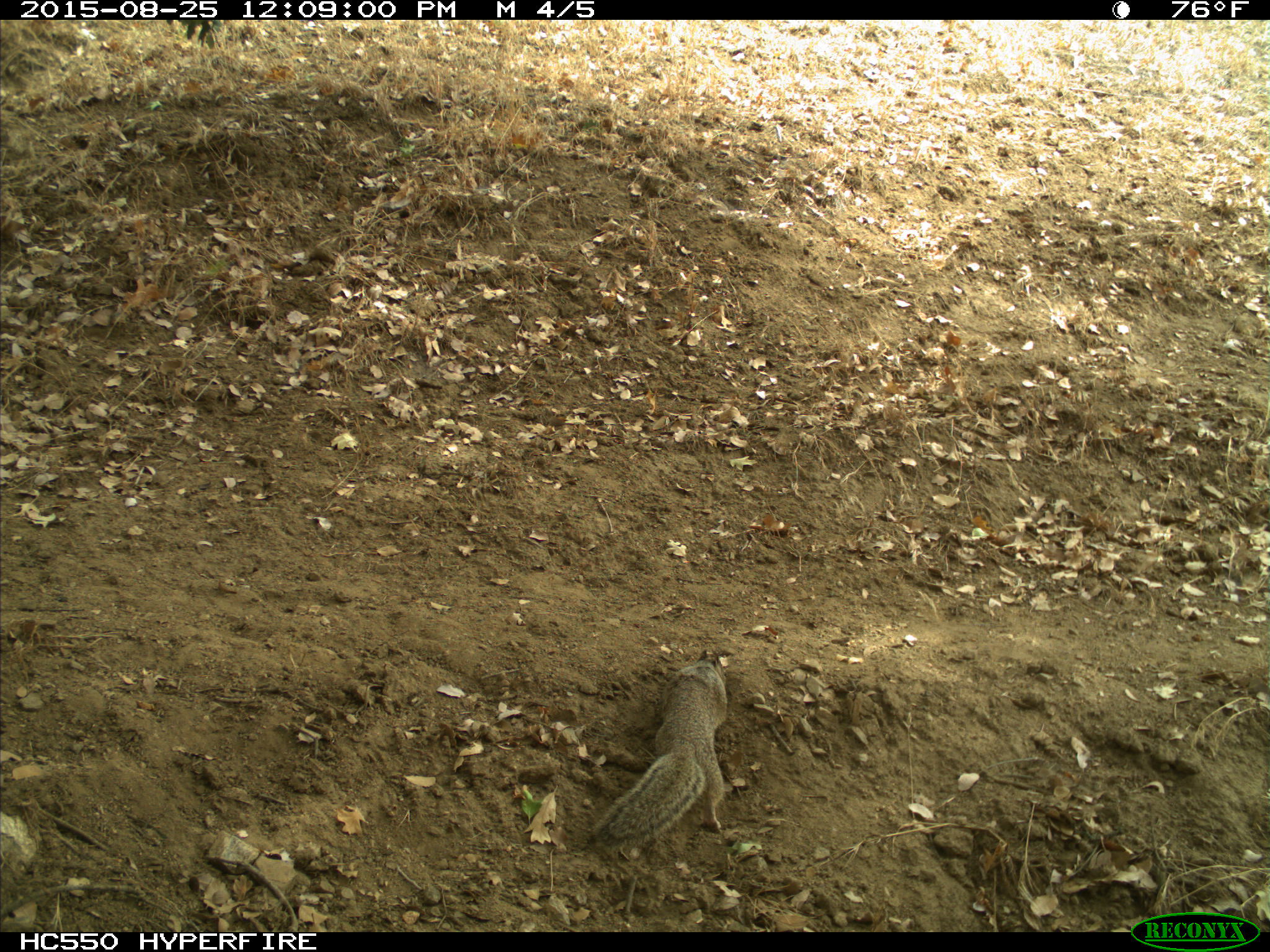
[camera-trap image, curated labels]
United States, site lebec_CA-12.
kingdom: Animalia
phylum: Chordata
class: Mammalia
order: Rodentia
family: Sciuridae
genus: Otospermophilus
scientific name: Otospermophilus beecheyi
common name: california ground squirrel